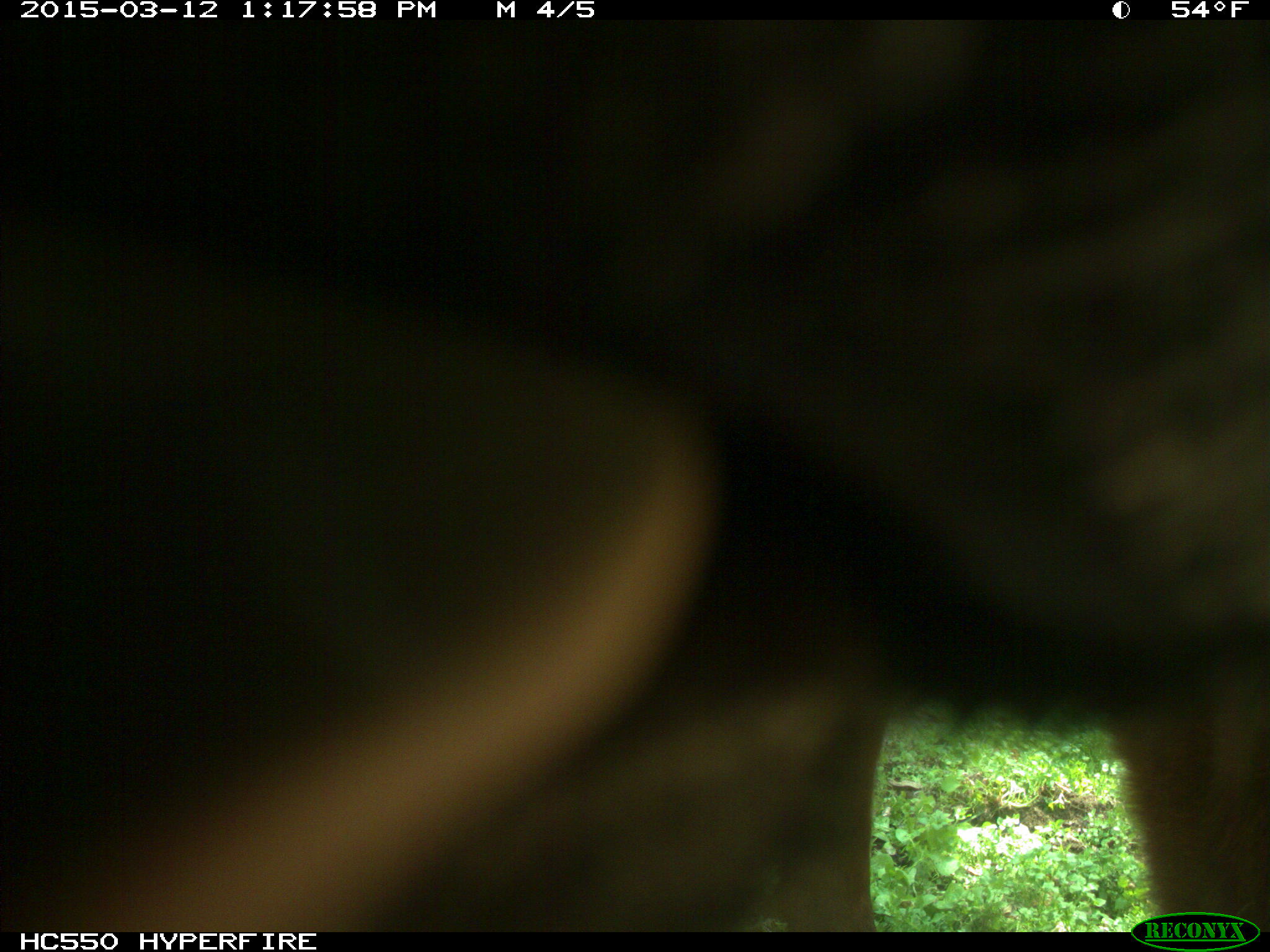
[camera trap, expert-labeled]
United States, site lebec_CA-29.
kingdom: Animalia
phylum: Chordata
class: Mammalia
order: Artiodactyla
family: Bovidae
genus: Bos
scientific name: Bos taurus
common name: domestic cow